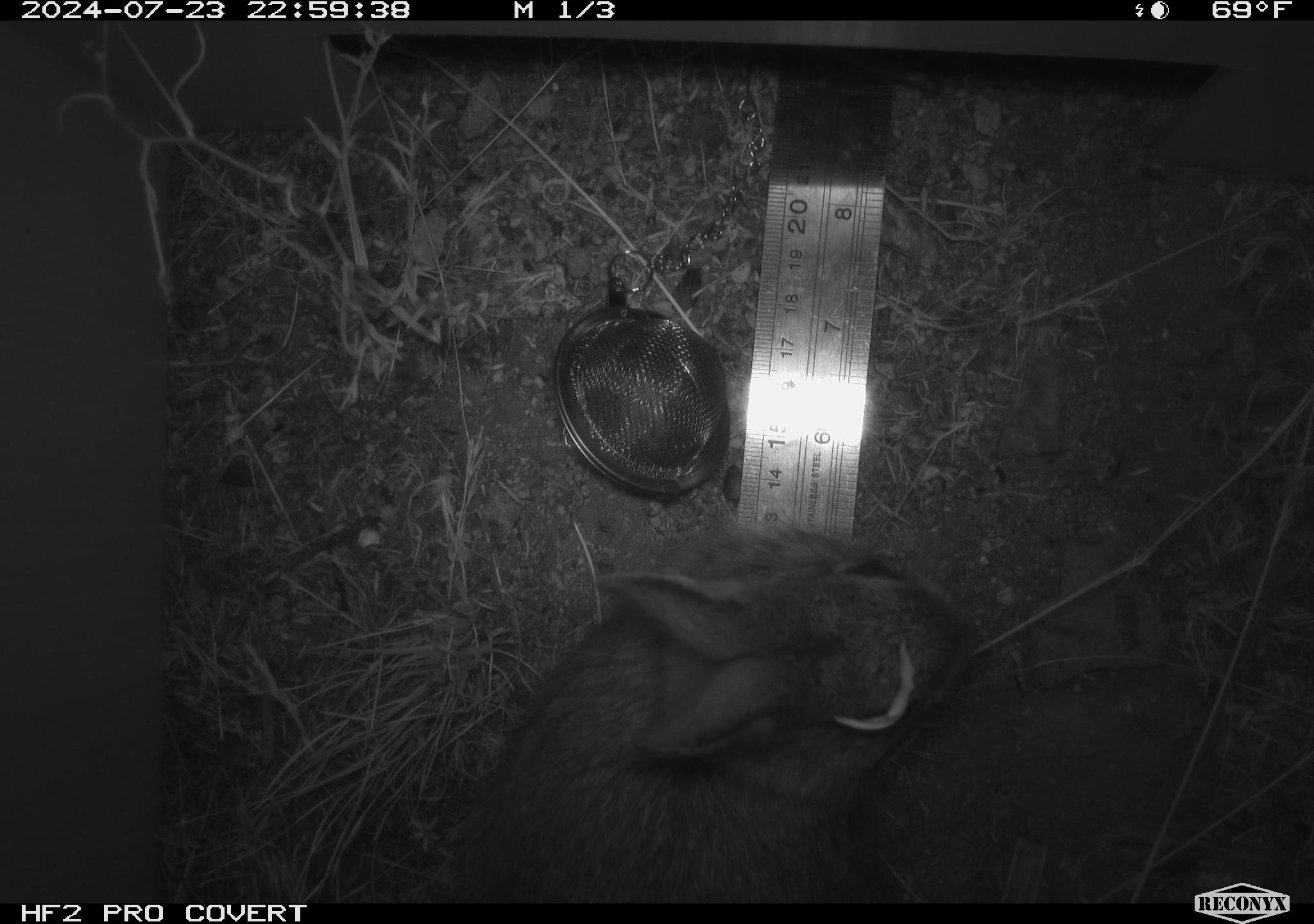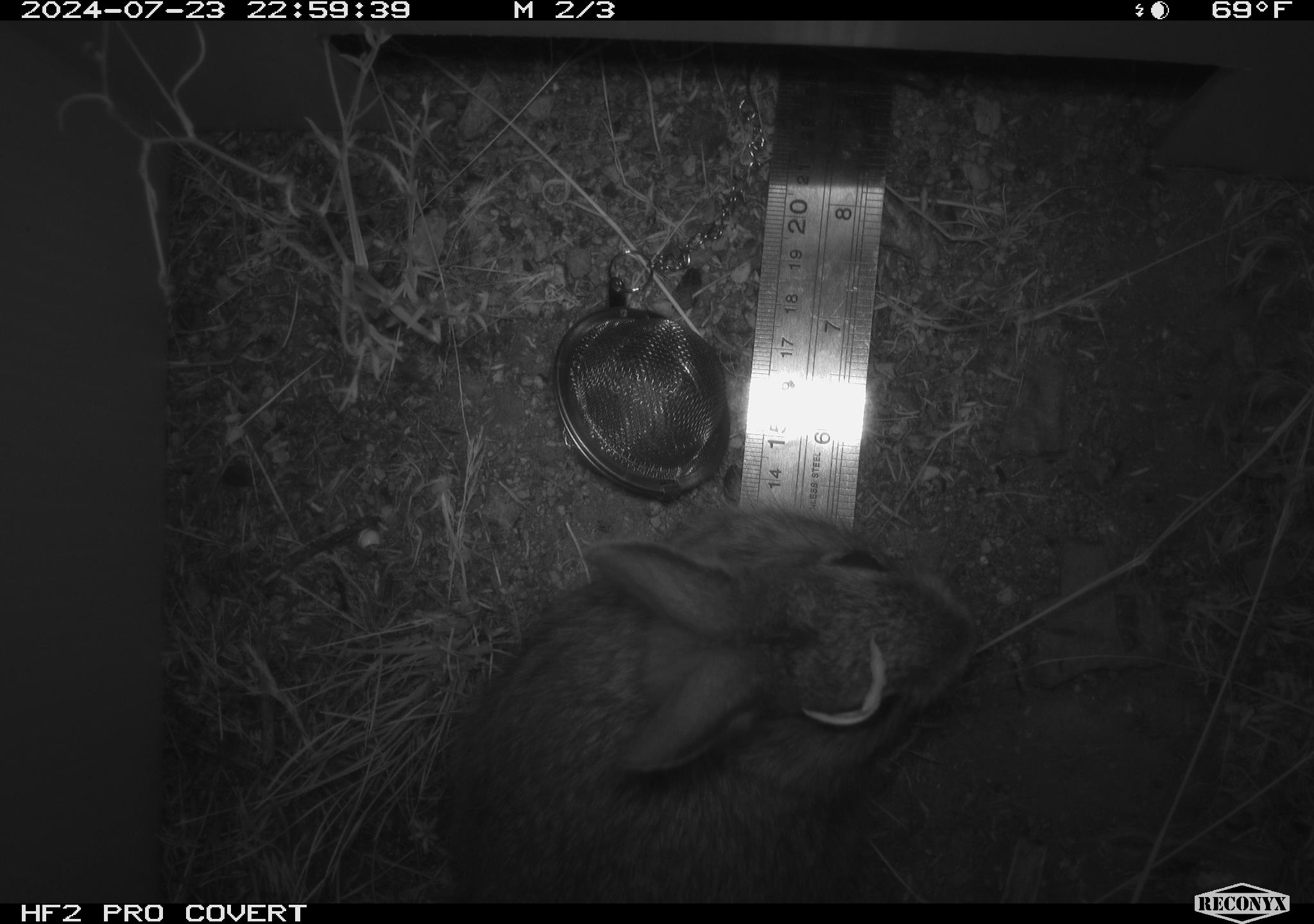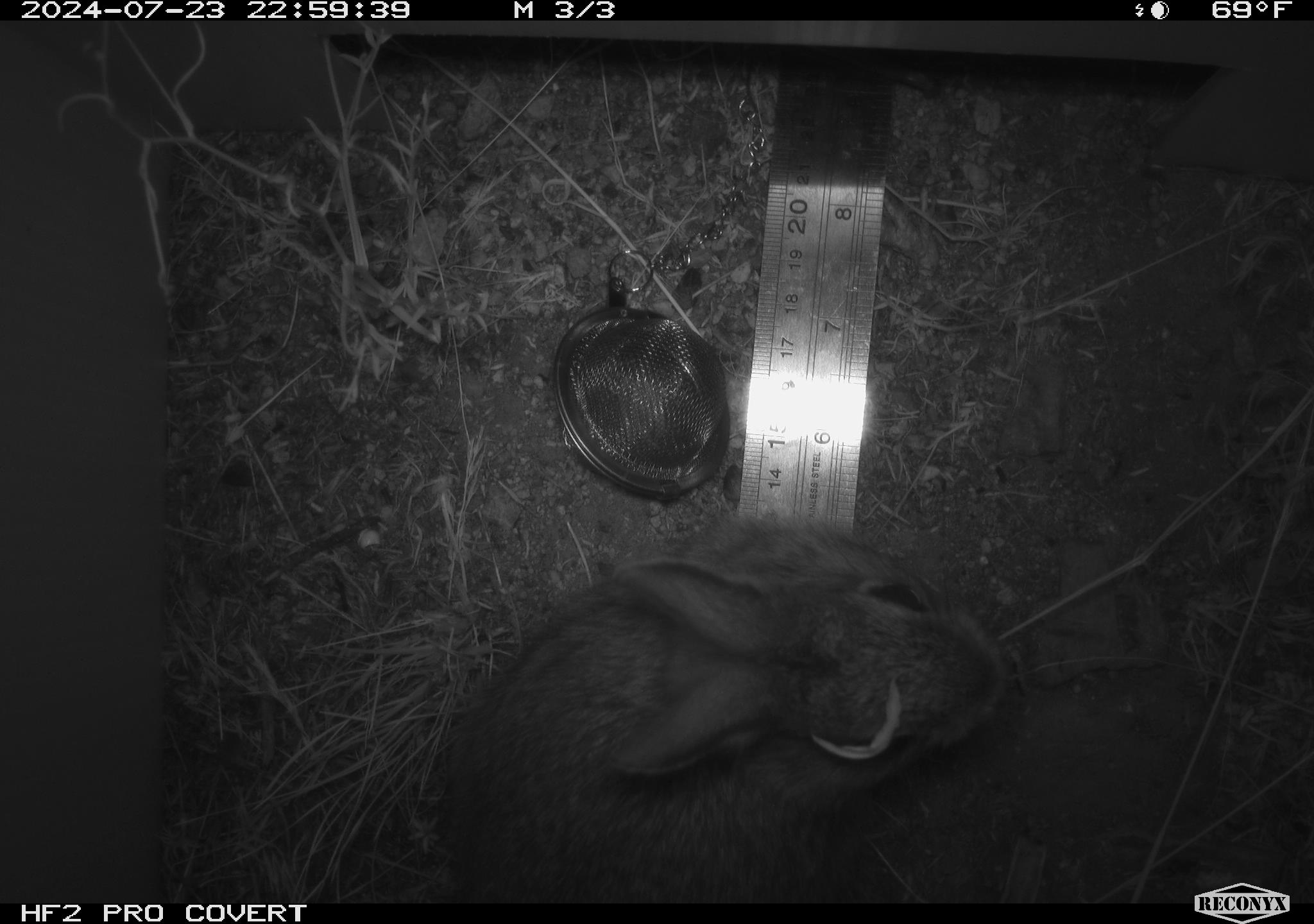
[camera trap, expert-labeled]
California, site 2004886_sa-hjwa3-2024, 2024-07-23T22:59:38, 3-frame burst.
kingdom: Animalia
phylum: Chordata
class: Mammalia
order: Lagomorpha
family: Leporidae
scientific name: Leporidae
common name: rabbit or hare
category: rabbit and hare family